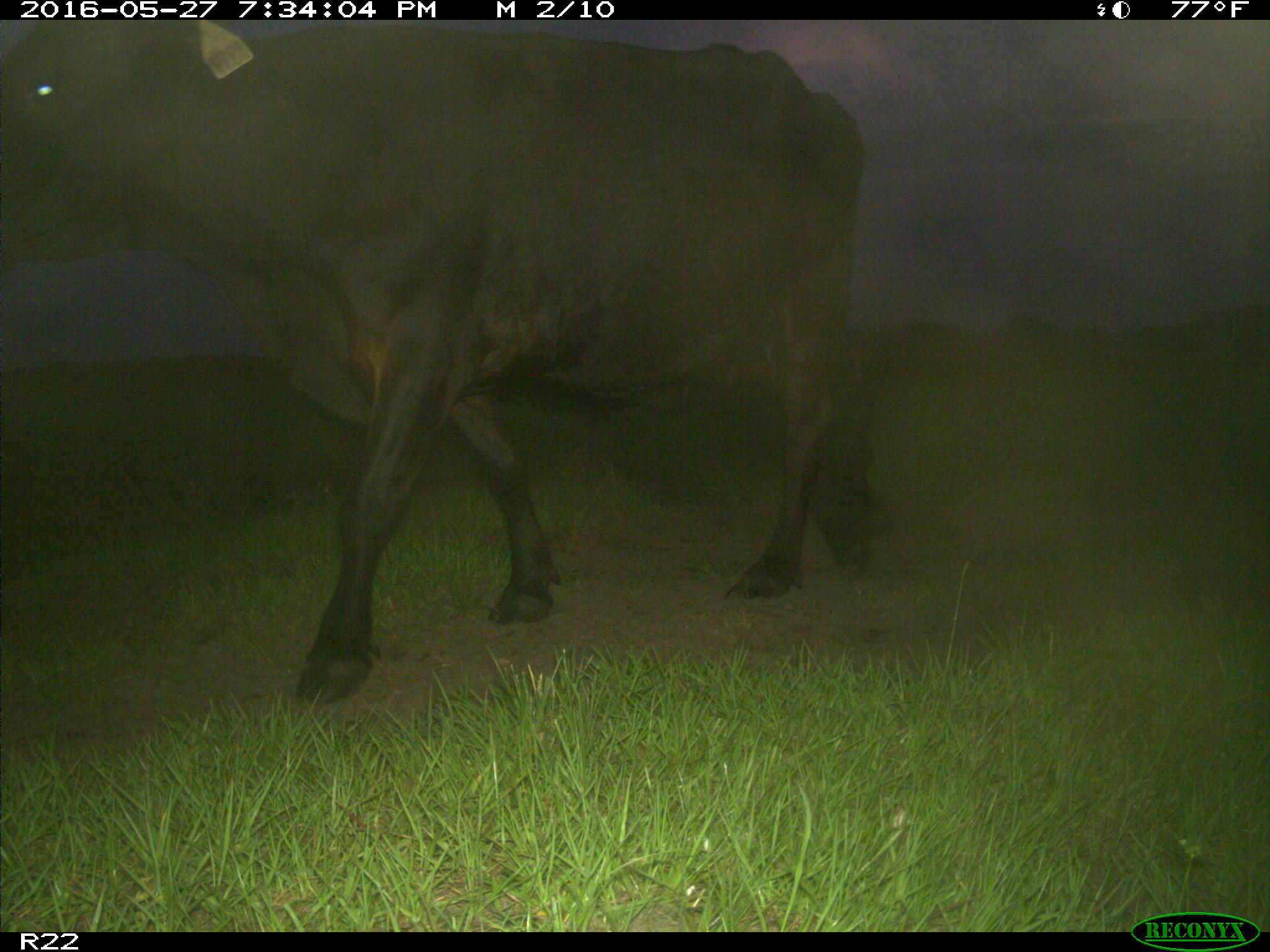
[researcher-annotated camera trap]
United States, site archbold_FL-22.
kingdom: Animalia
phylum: Chordata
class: Mammalia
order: Artiodactyla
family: Bovidae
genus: Bos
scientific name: Bos taurus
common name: domestic cow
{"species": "Bos taurus (domestic cow)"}